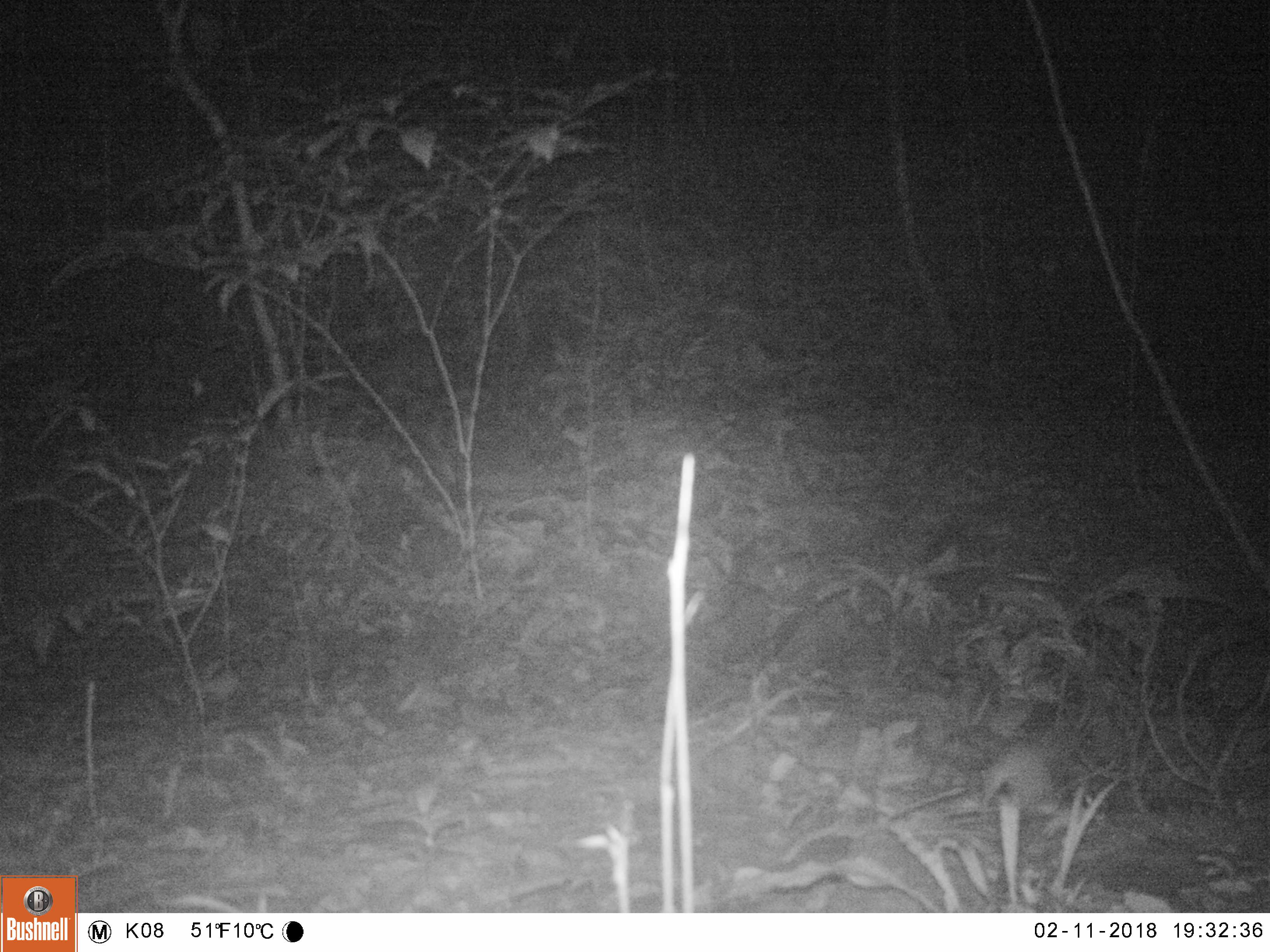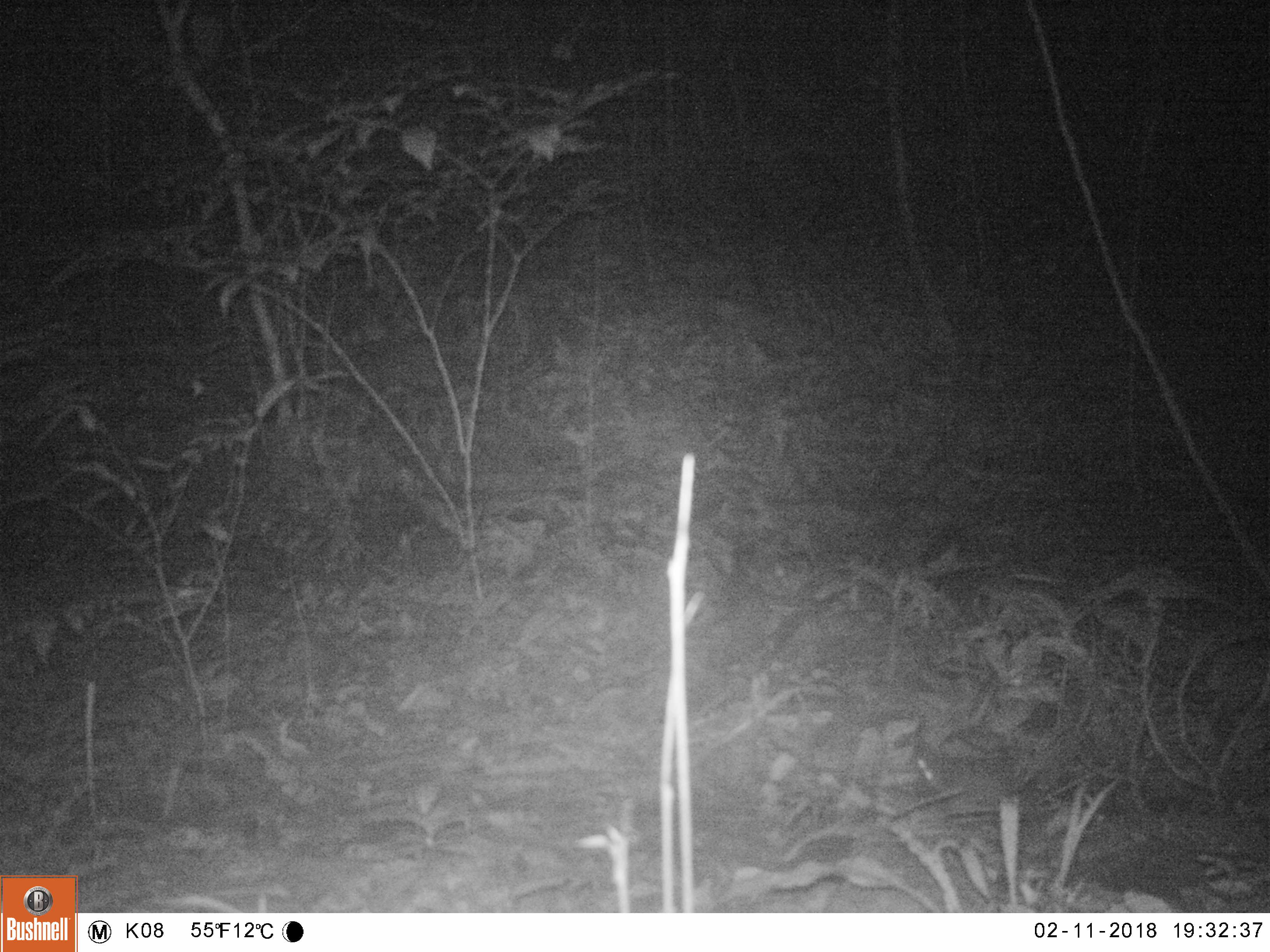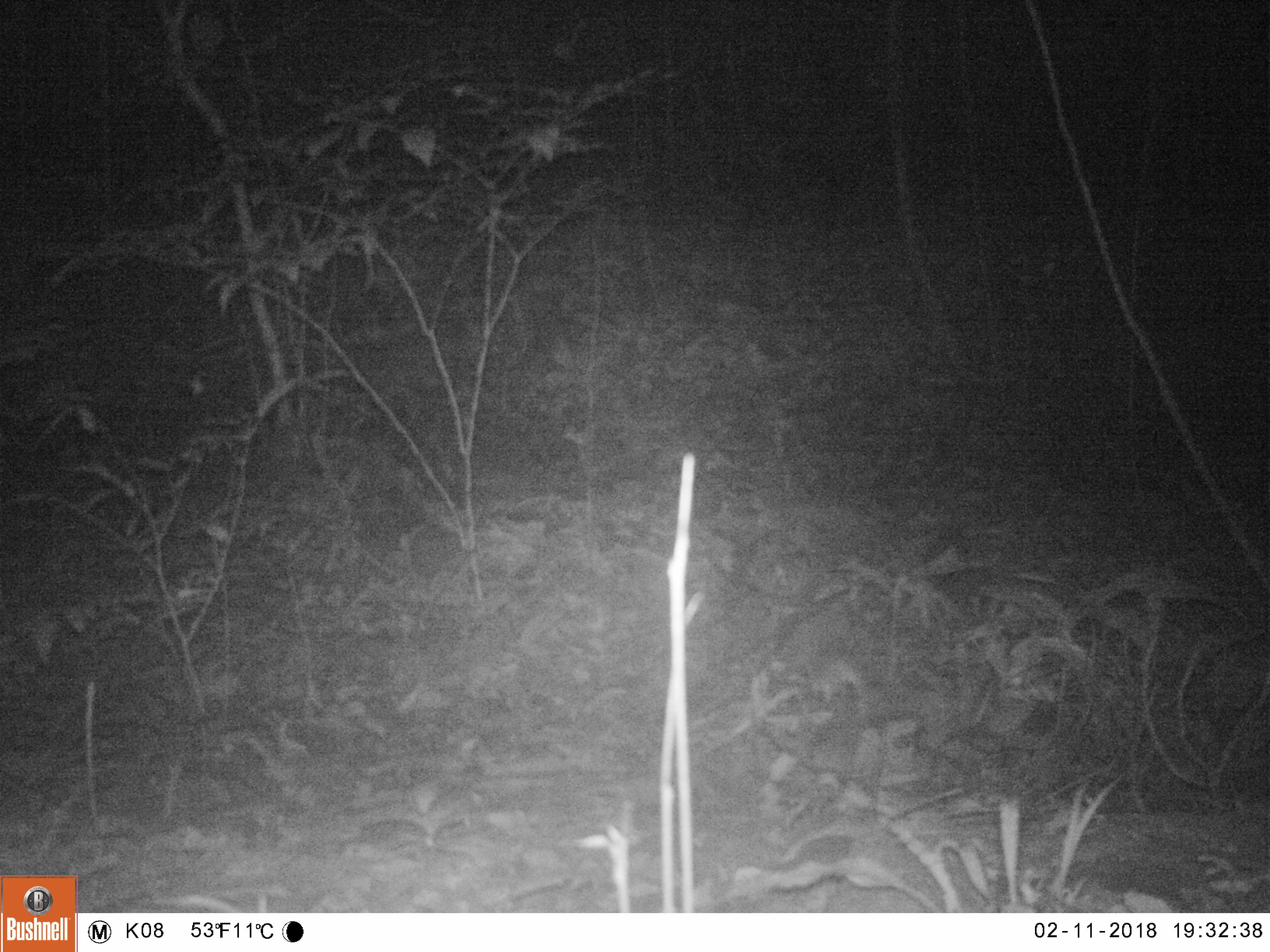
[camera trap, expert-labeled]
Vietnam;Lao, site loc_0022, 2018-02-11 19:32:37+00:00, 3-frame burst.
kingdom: Animalia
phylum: Chordata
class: Mammalia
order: Rodentia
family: Muridae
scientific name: Muridae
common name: old-world mice and rats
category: unidentified murid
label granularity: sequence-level